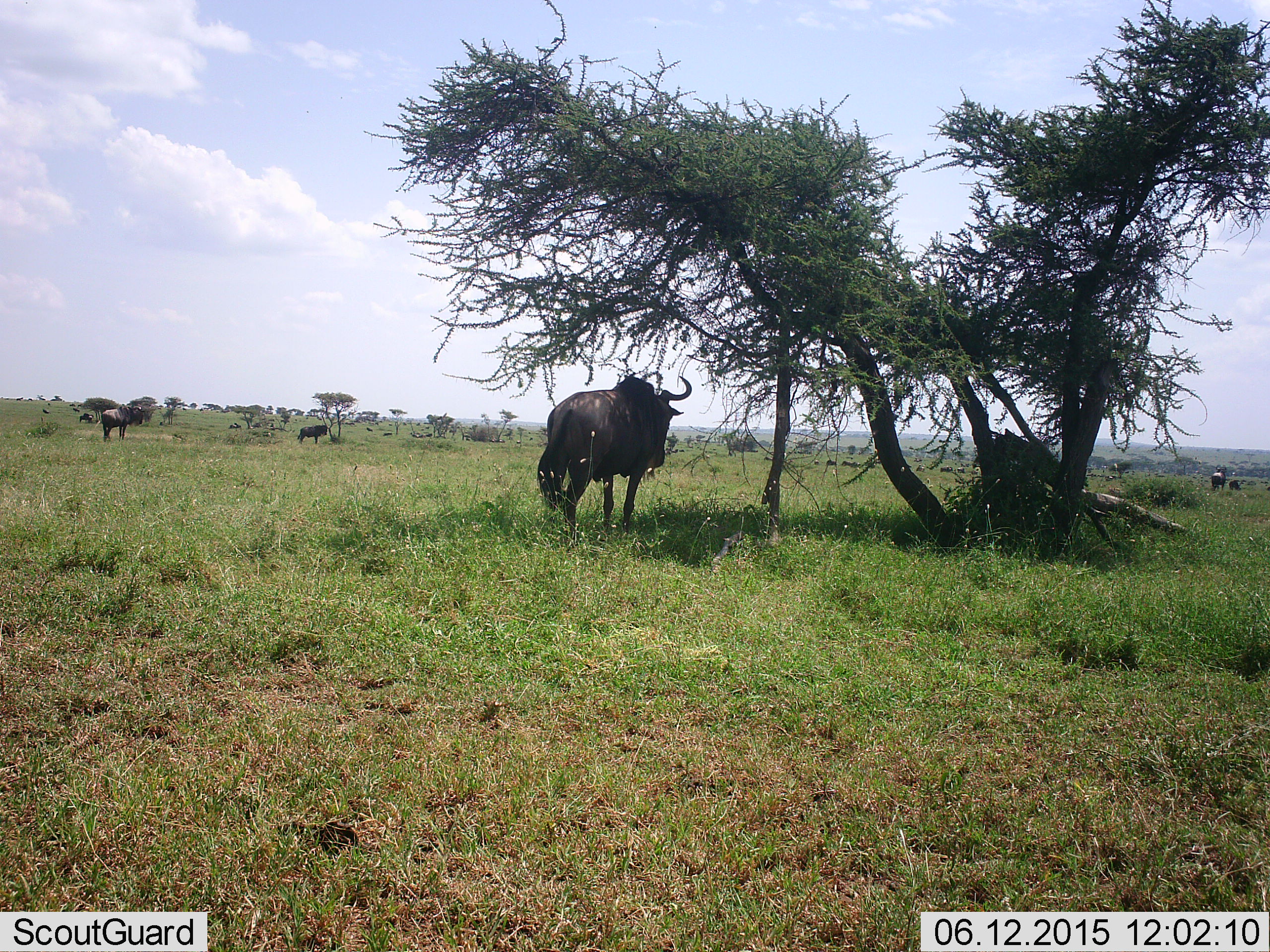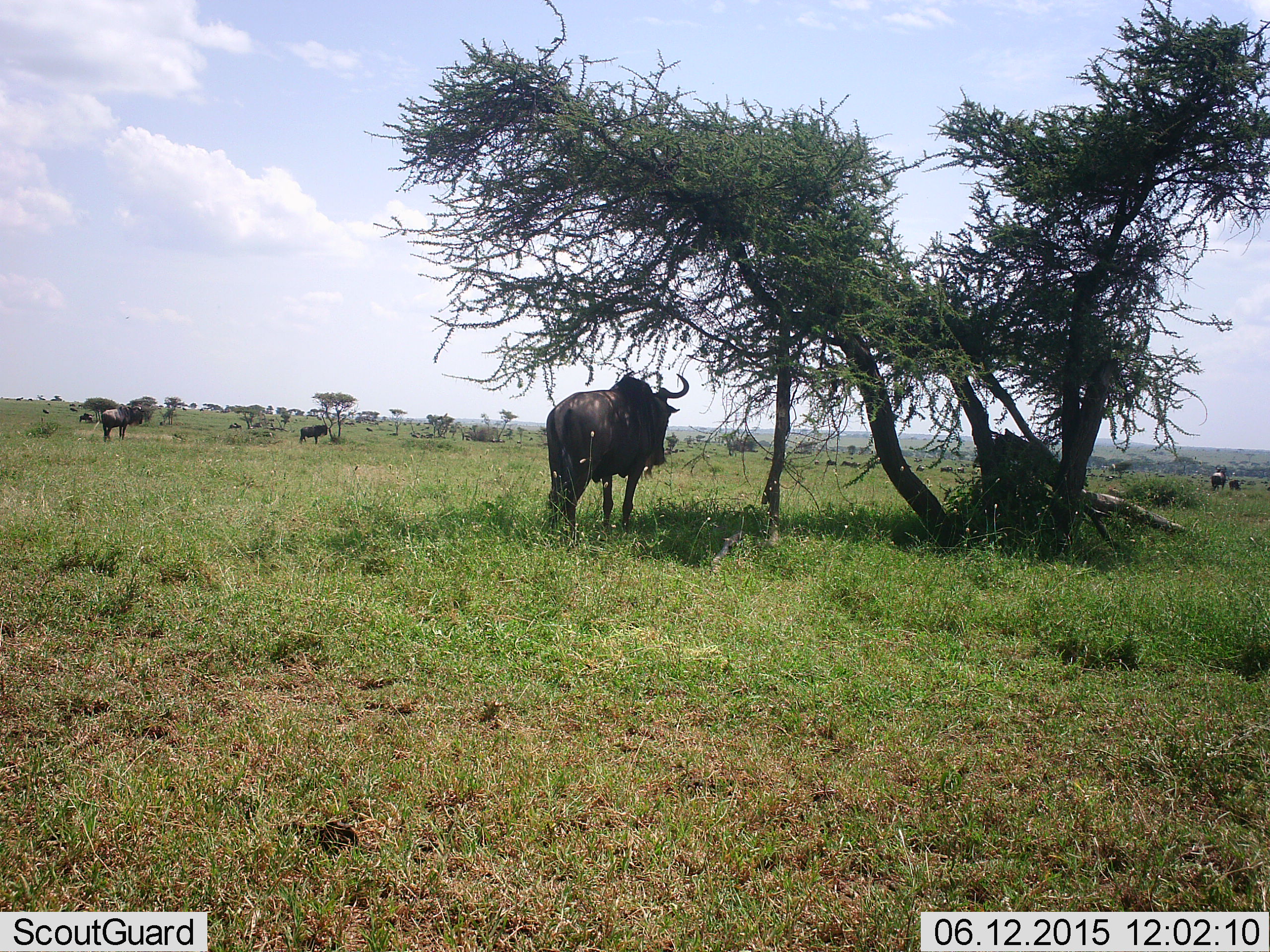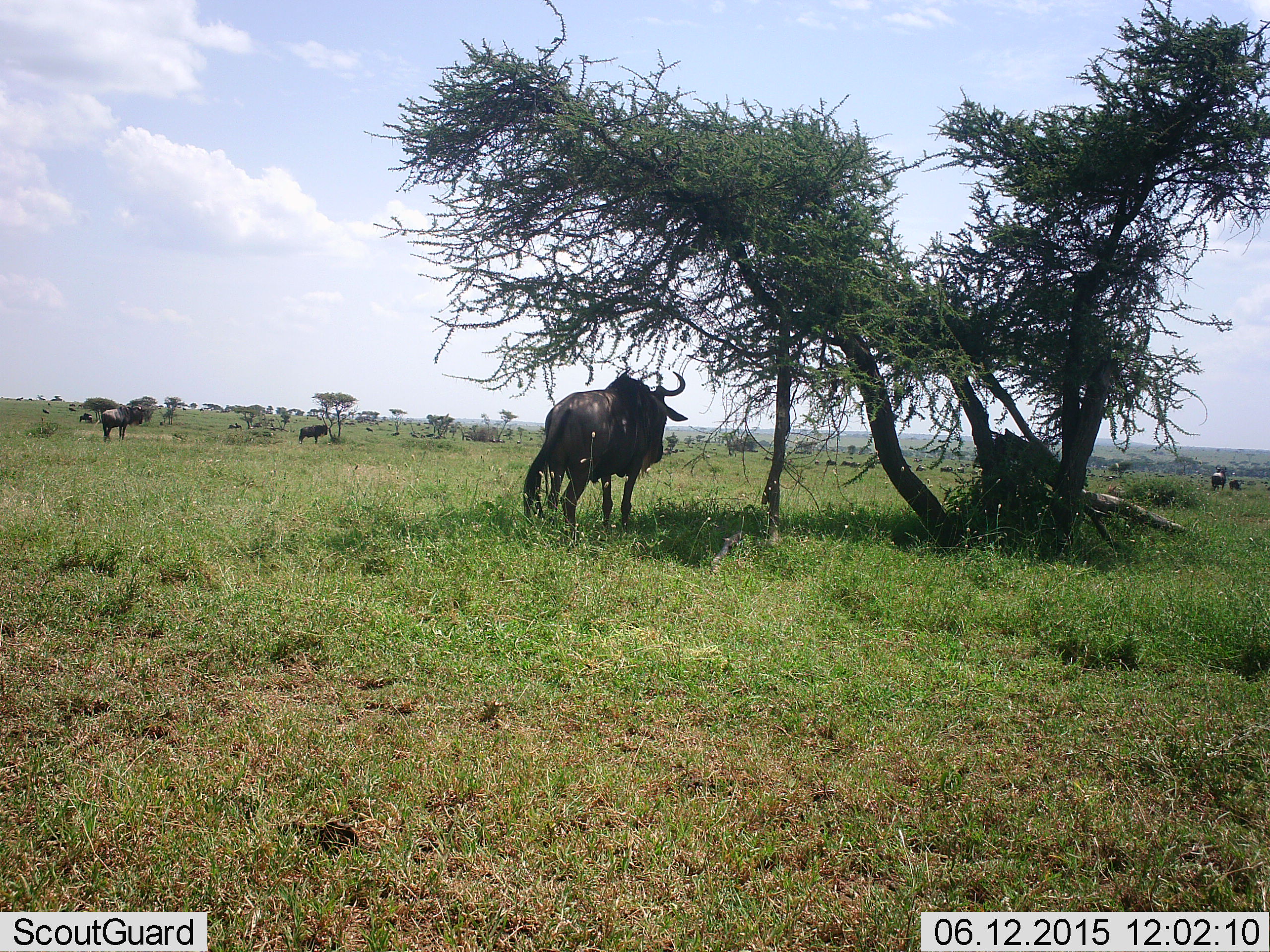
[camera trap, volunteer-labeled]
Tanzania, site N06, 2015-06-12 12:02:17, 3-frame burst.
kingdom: Animalia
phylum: Chordata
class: Mammalia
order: Artiodactyla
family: Bovidae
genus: Connochaetes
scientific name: Connochaetes taurinus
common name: blue wildebeest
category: wildebeest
Wildebeest (blue wildebeest) (Connochaetes taurinus), count 11-50. Behavior (volunteer vote fractions): standing 90%, resting 10%, moving 20%, interacting 0%. Young present (vote fraction): 10%. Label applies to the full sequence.